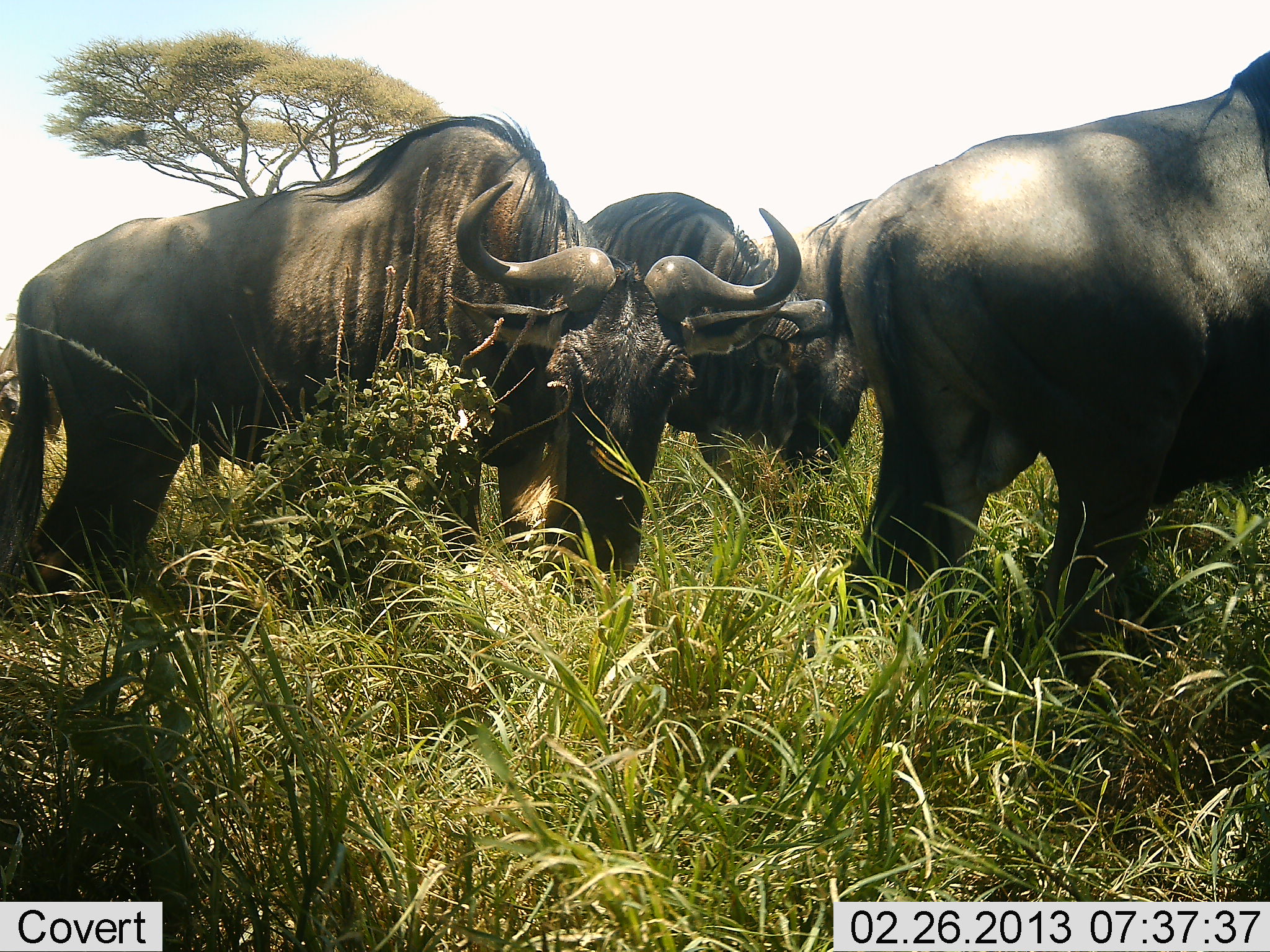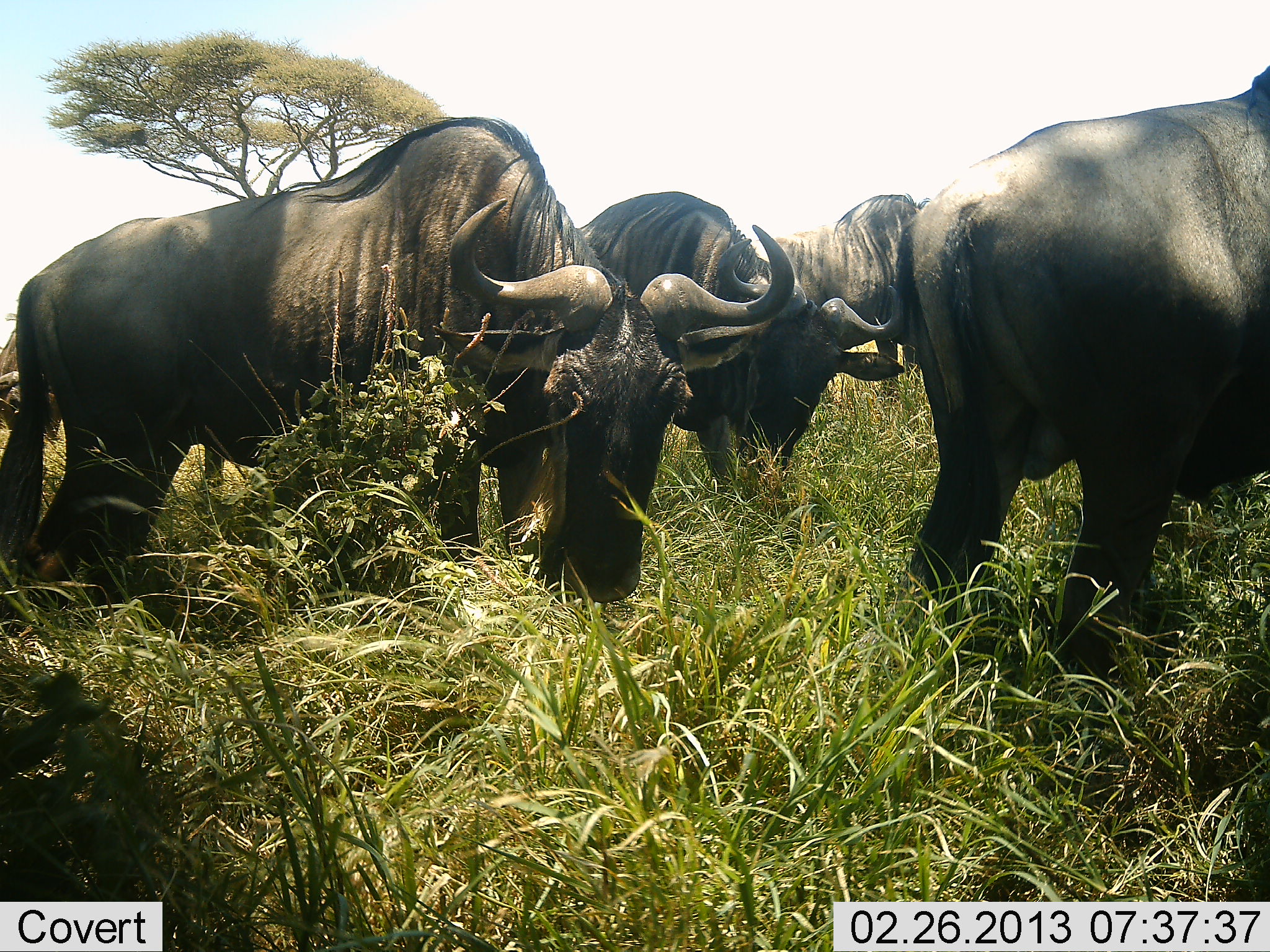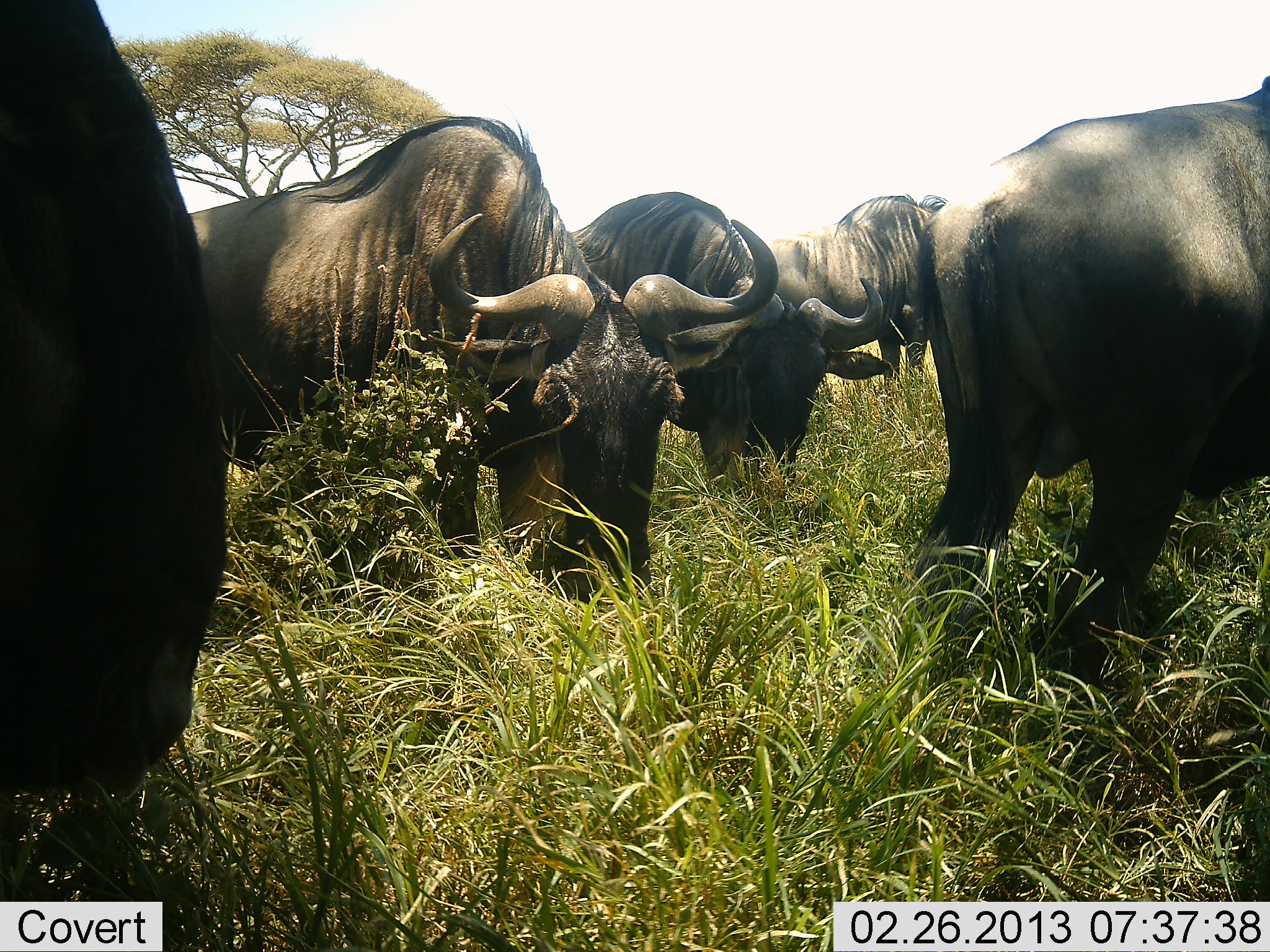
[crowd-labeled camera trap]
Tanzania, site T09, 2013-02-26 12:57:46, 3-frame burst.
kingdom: Animalia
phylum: Chordata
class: Mammalia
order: Artiodactyla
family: Bovidae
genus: Connochaetes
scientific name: Connochaetes taurinus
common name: blue wildebeest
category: wildebeest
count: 5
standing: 49%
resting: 2%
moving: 17%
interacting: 2%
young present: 0%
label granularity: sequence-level